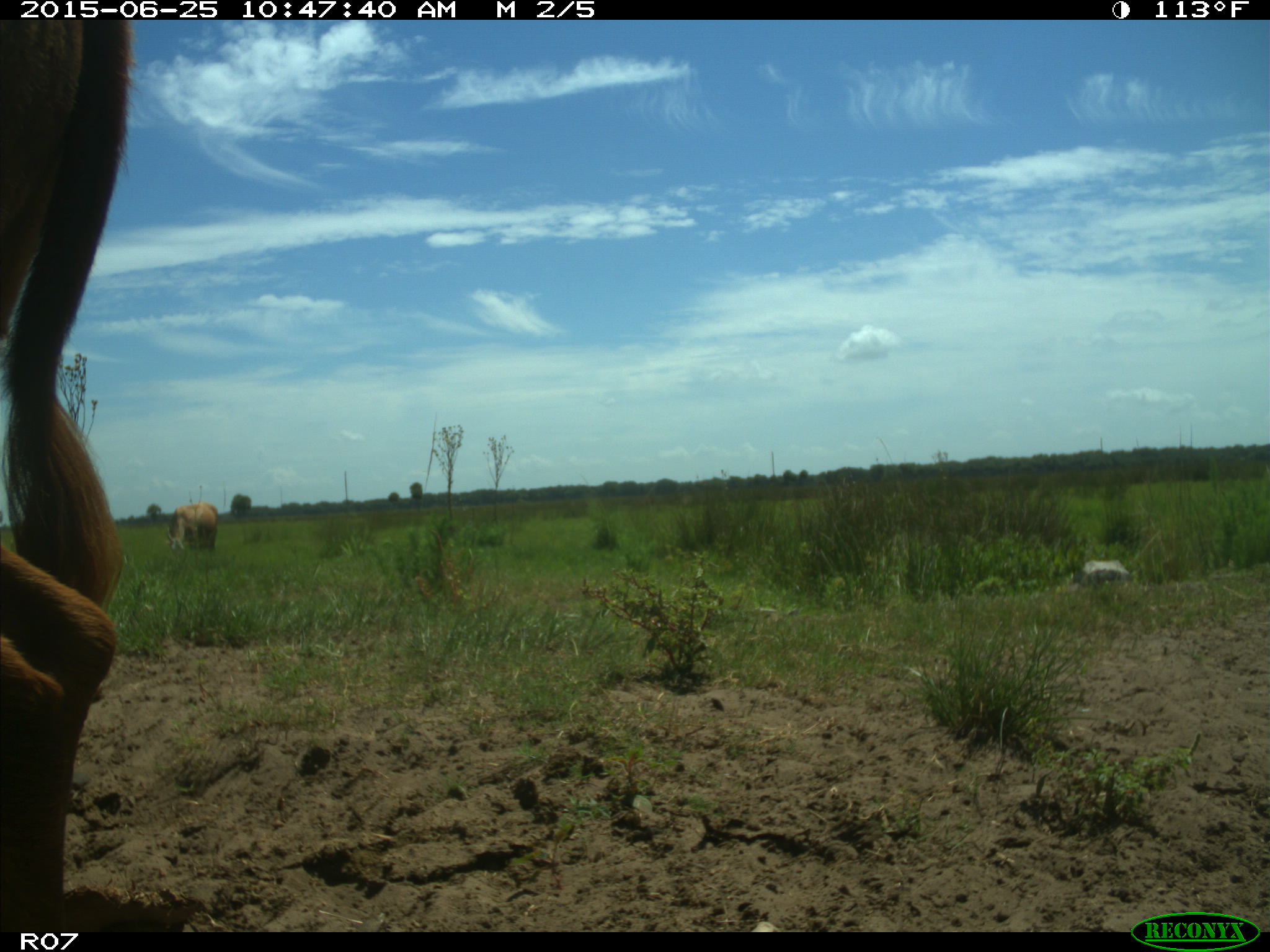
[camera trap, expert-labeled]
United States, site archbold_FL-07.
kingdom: Animalia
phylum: Chordata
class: Mammalia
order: Artiodactyla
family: Bovidae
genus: Bos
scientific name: Bos taurus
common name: domestic cow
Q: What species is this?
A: Bos taurus (domestic cow).